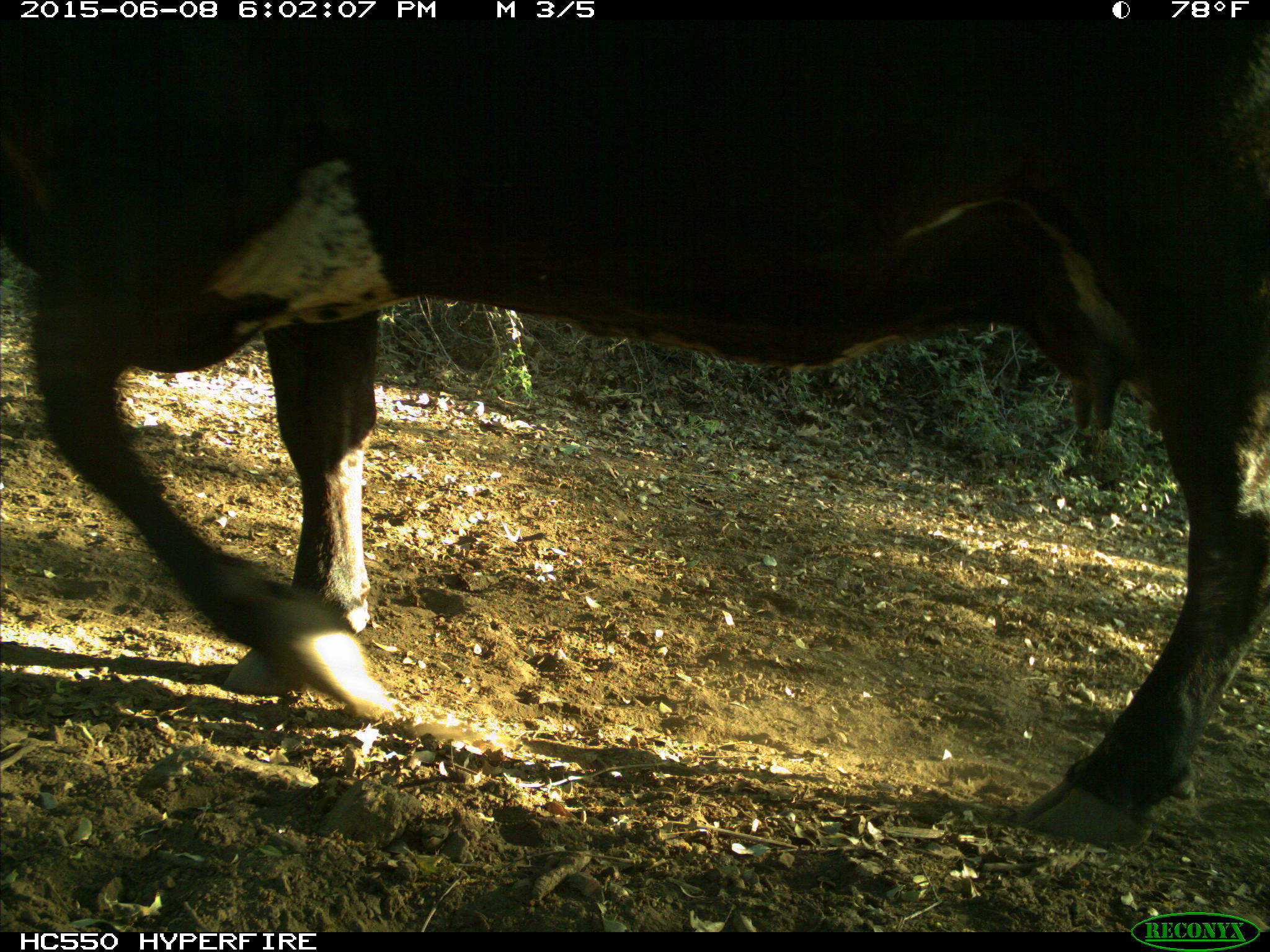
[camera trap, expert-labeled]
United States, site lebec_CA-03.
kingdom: Animalia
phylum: Chordata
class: Mammalia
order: Artiodactyla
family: Bovidae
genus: Bos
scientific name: Bos taurus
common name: domestic cow